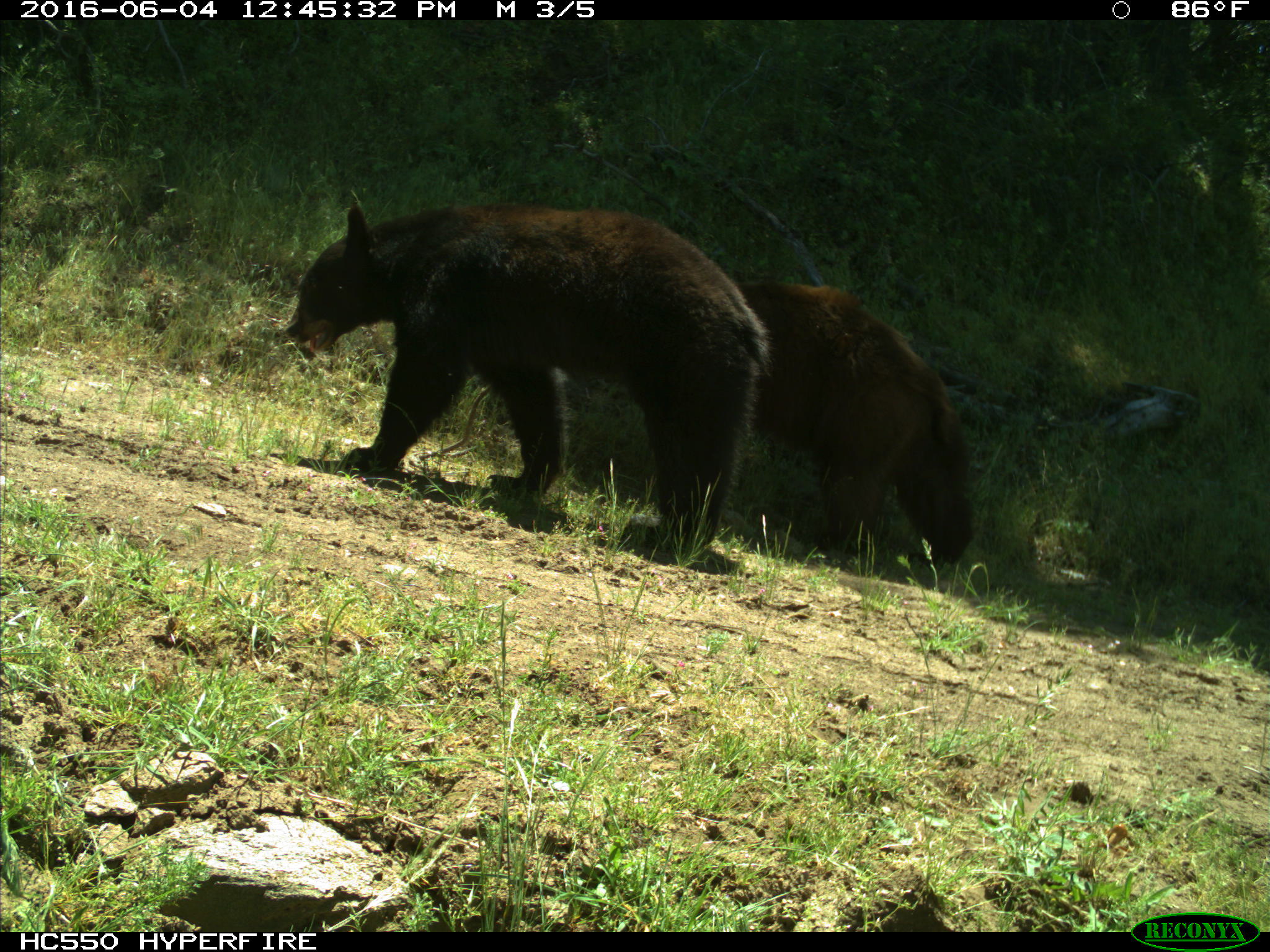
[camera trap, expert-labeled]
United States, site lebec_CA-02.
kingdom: Animalia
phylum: Chordata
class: Mammalia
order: Carnivora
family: Ursidae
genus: Ursus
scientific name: Ursus americanus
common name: american black bear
Ursus americanus (american black bear).